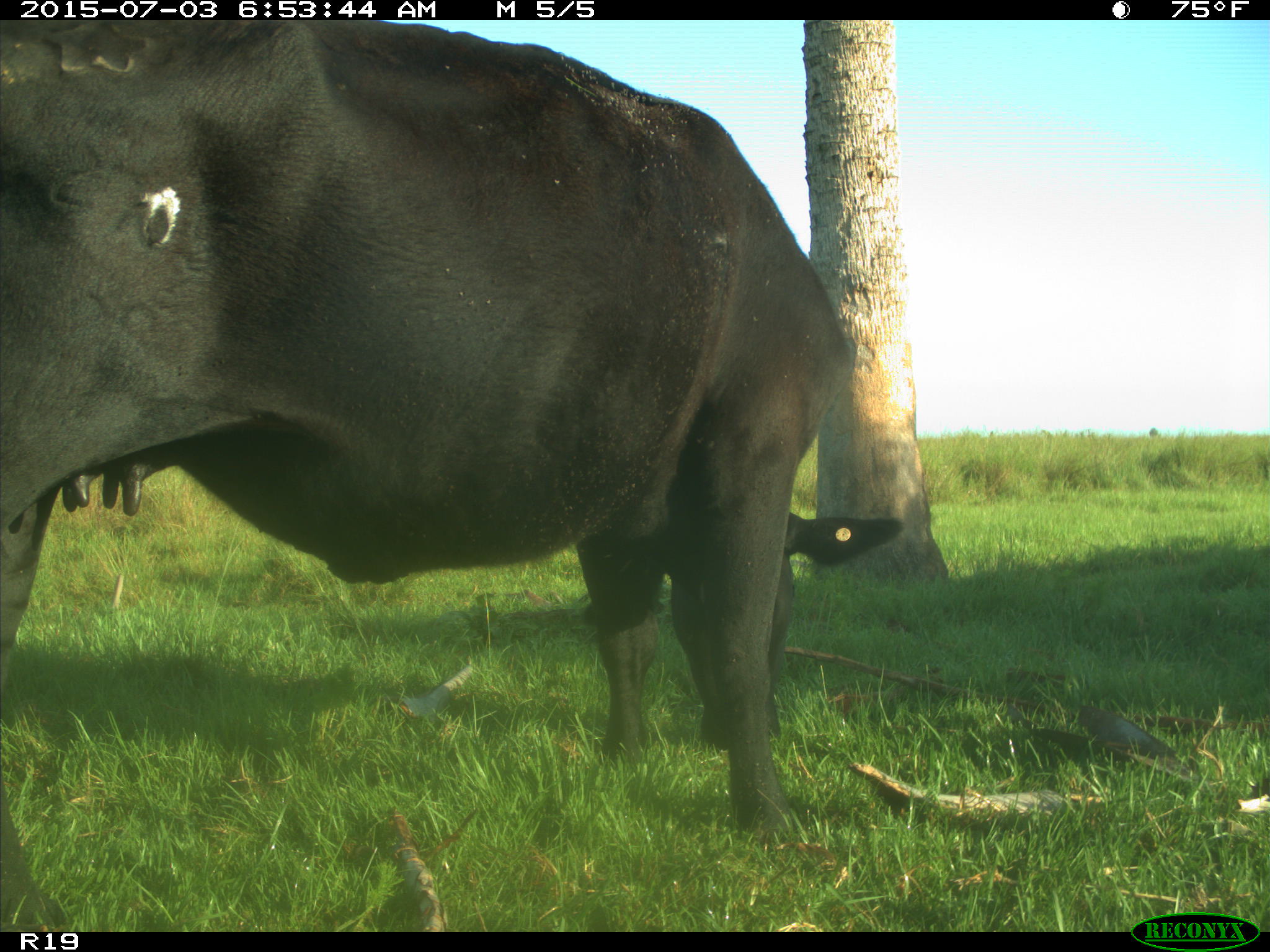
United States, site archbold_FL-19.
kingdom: Animalia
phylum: Chordata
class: Mammalia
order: Artiodactyla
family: Bovidae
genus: Bos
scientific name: Bos taurus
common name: domestic cow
Bos taurus (domestic cow).